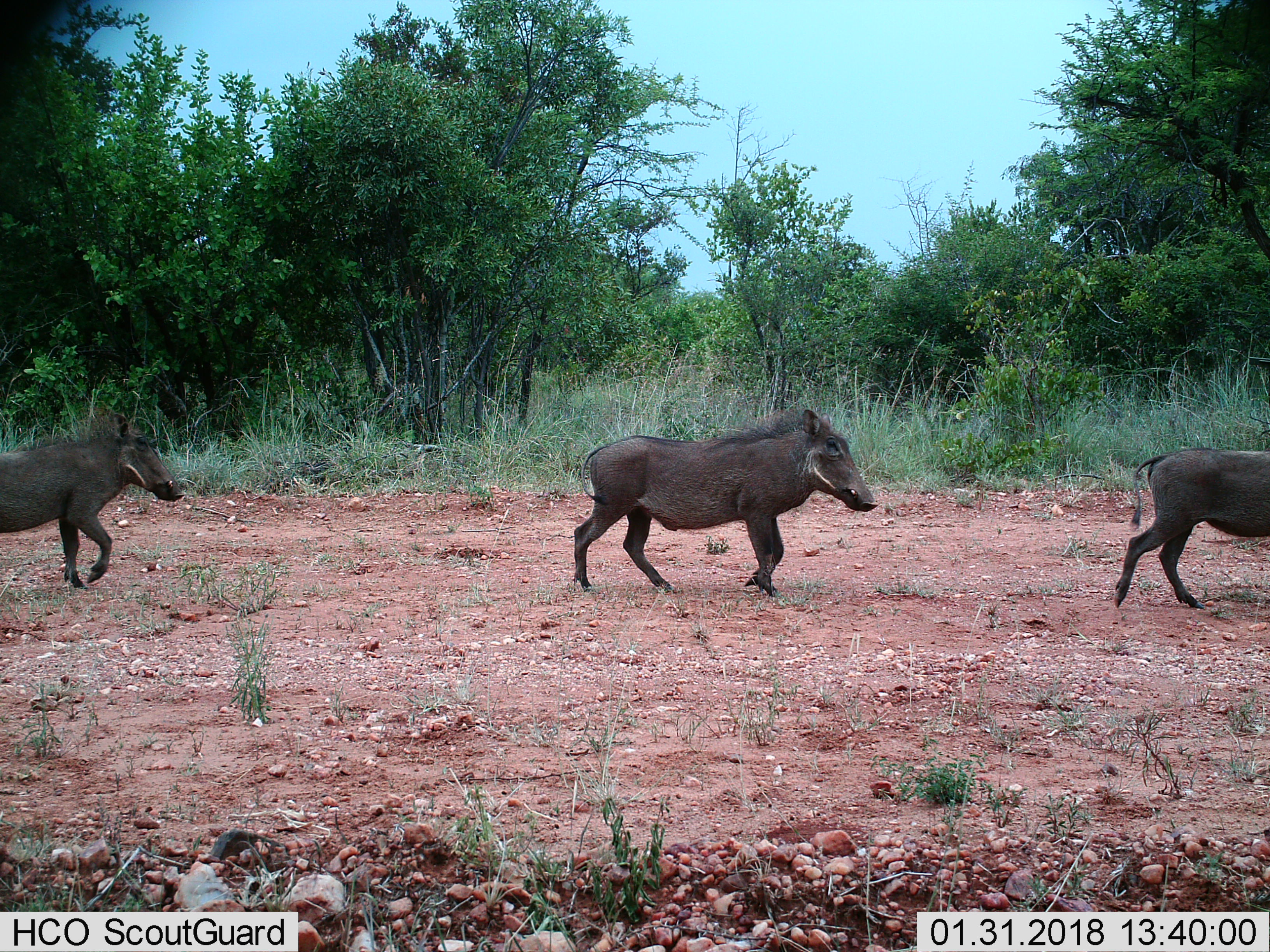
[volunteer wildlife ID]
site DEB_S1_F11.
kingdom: Animalia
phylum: Chordata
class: Mammalia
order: Artiodactyla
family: Suidae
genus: Phacochoerus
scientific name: Phacochoerus africanus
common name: warthog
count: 3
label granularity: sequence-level